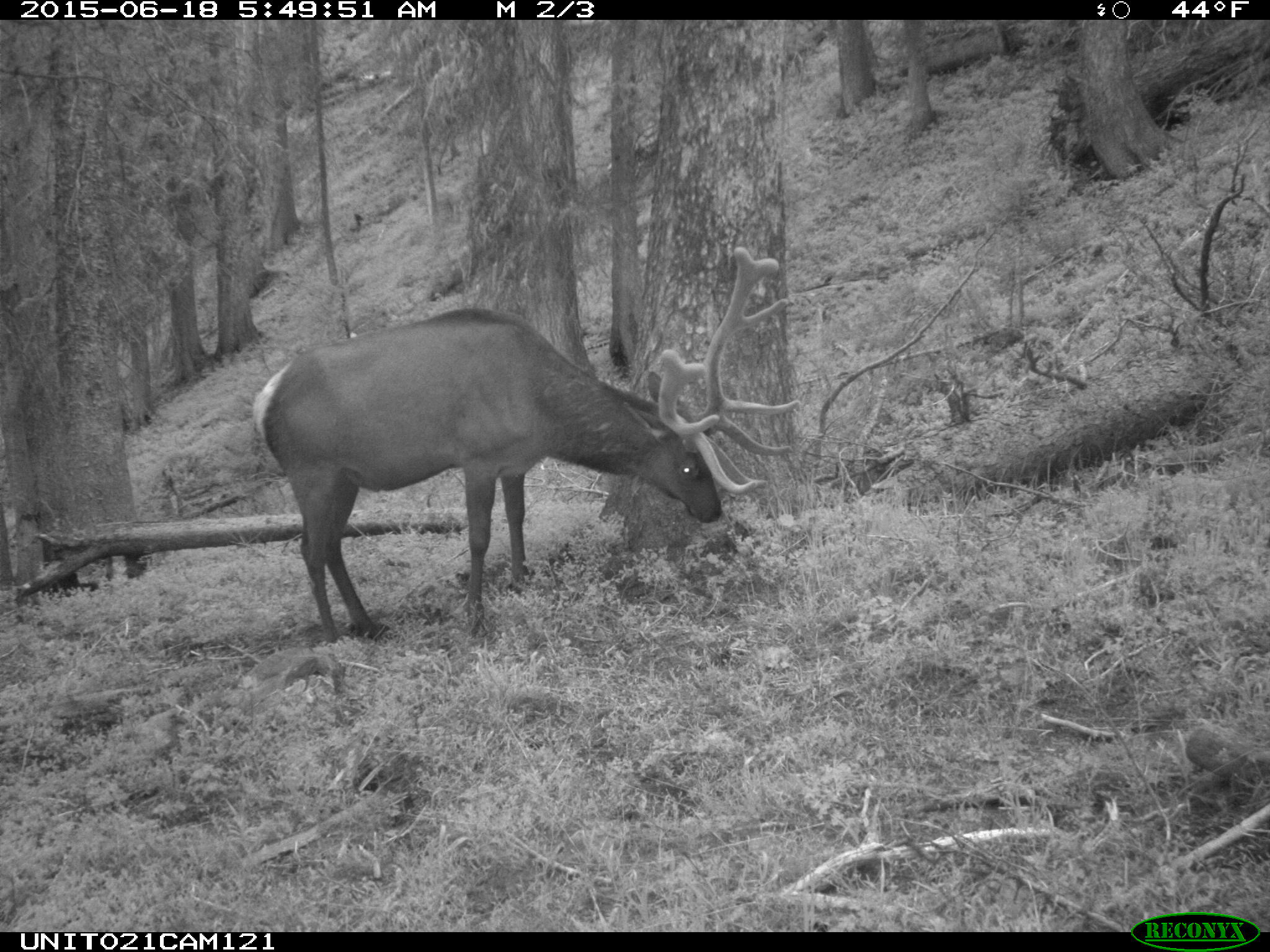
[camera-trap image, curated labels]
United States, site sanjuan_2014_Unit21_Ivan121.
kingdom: Animalia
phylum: Chordata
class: Mammalia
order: Artiodactyla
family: Cervidae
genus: Cervus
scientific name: Cervus elaphus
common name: red deer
Cervus elaphus (red deer).